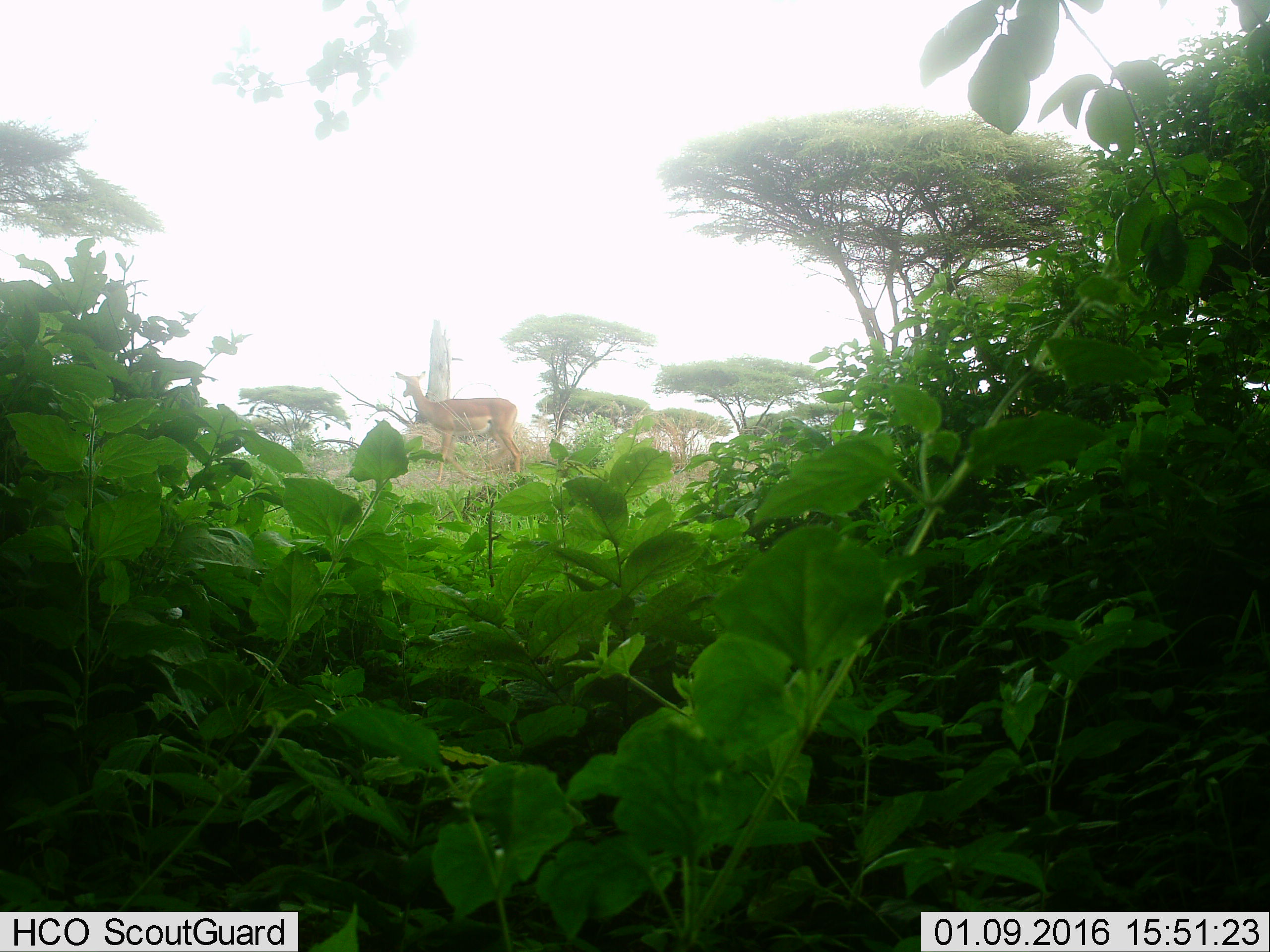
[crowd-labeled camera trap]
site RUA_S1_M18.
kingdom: Animalia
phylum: Chordata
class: Mammalia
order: Artiodactyla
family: Bovidae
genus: Aepyceros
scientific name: Aepyceros melampus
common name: impala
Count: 1.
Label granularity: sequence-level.